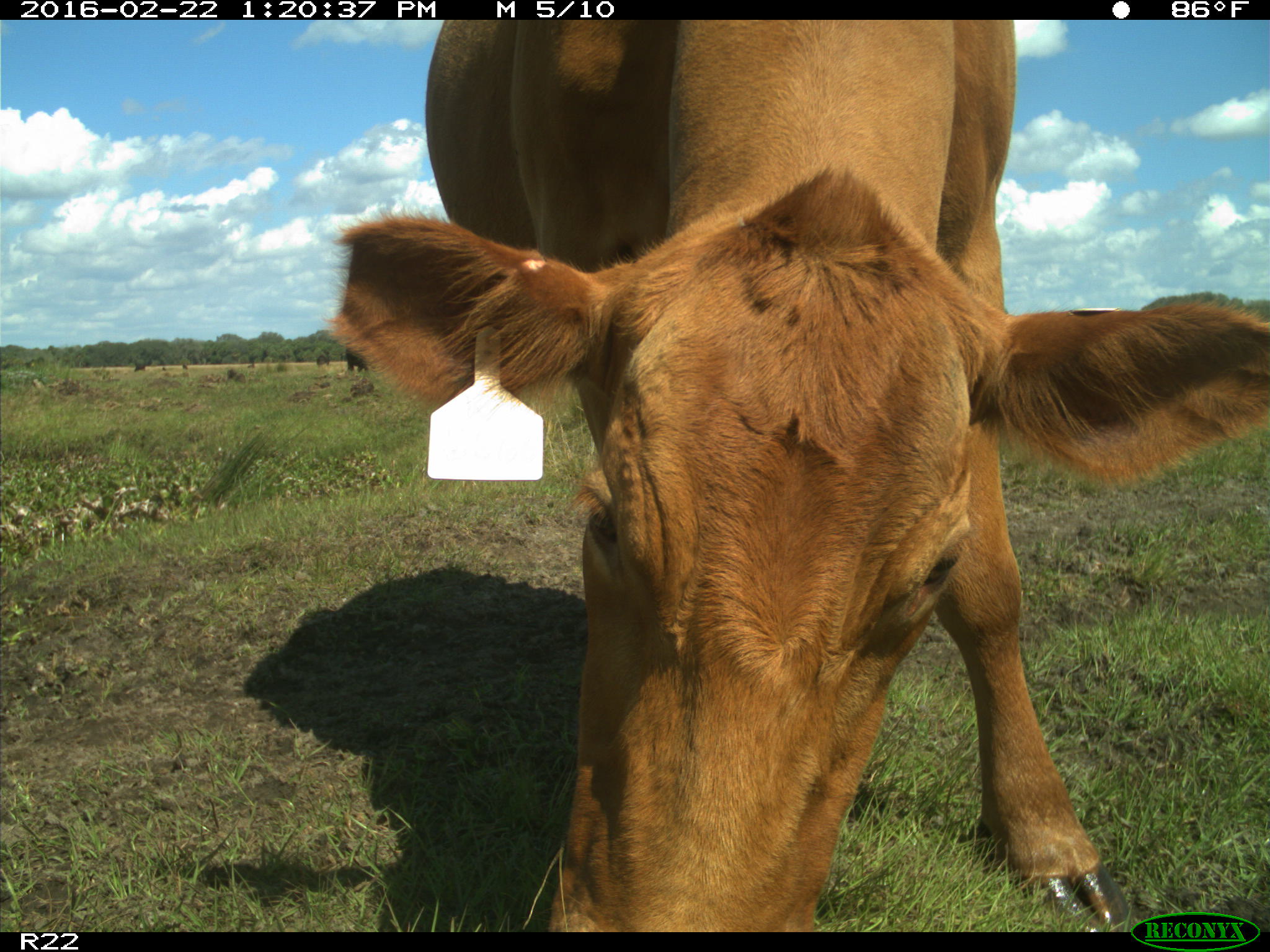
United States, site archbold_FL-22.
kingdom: Animalia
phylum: Chordata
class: Mammalia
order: Artiodactyla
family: Bovidae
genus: Bos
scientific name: Bos taurus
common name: domestic cow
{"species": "Bos taurus (domestic cow)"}